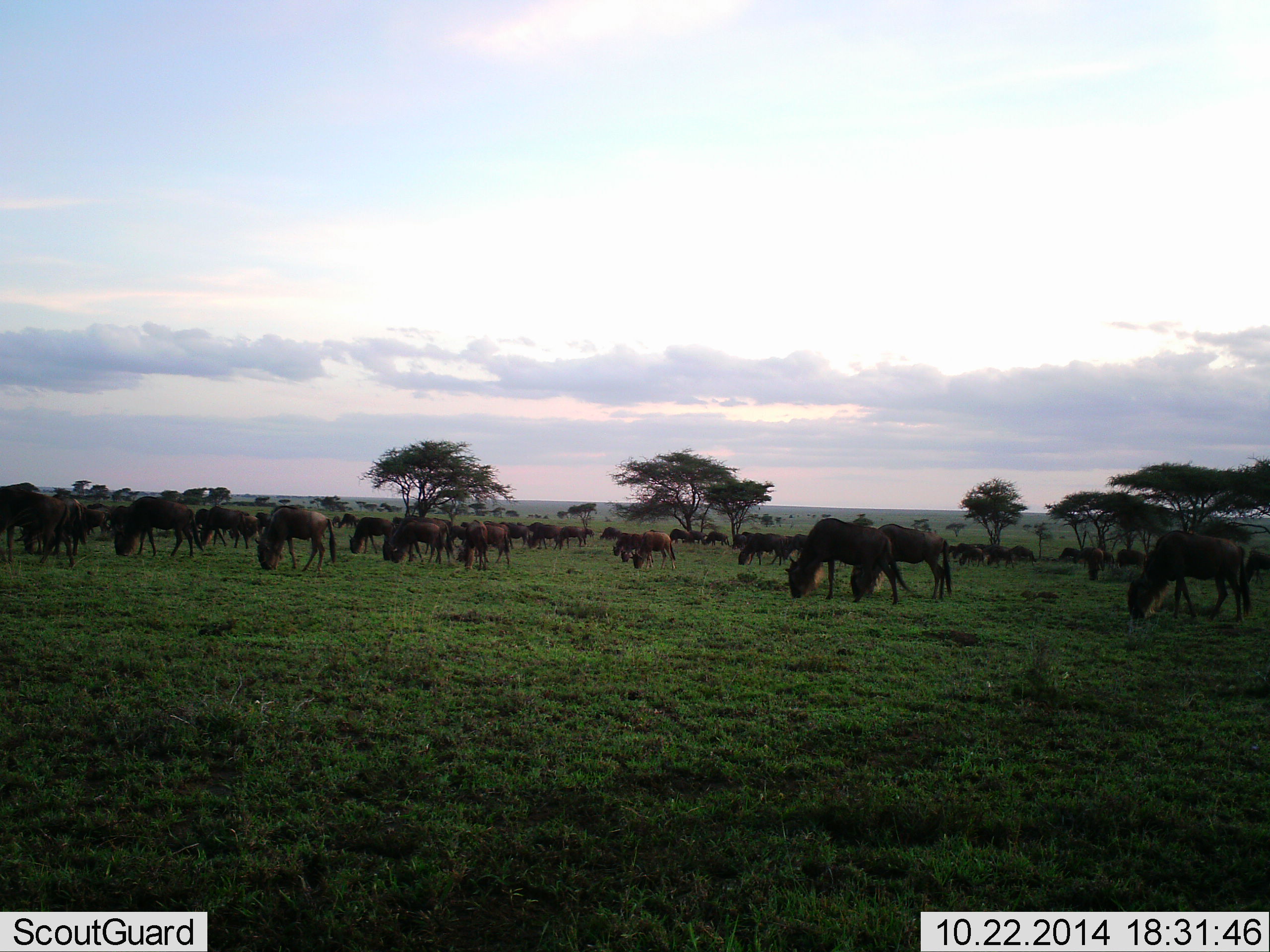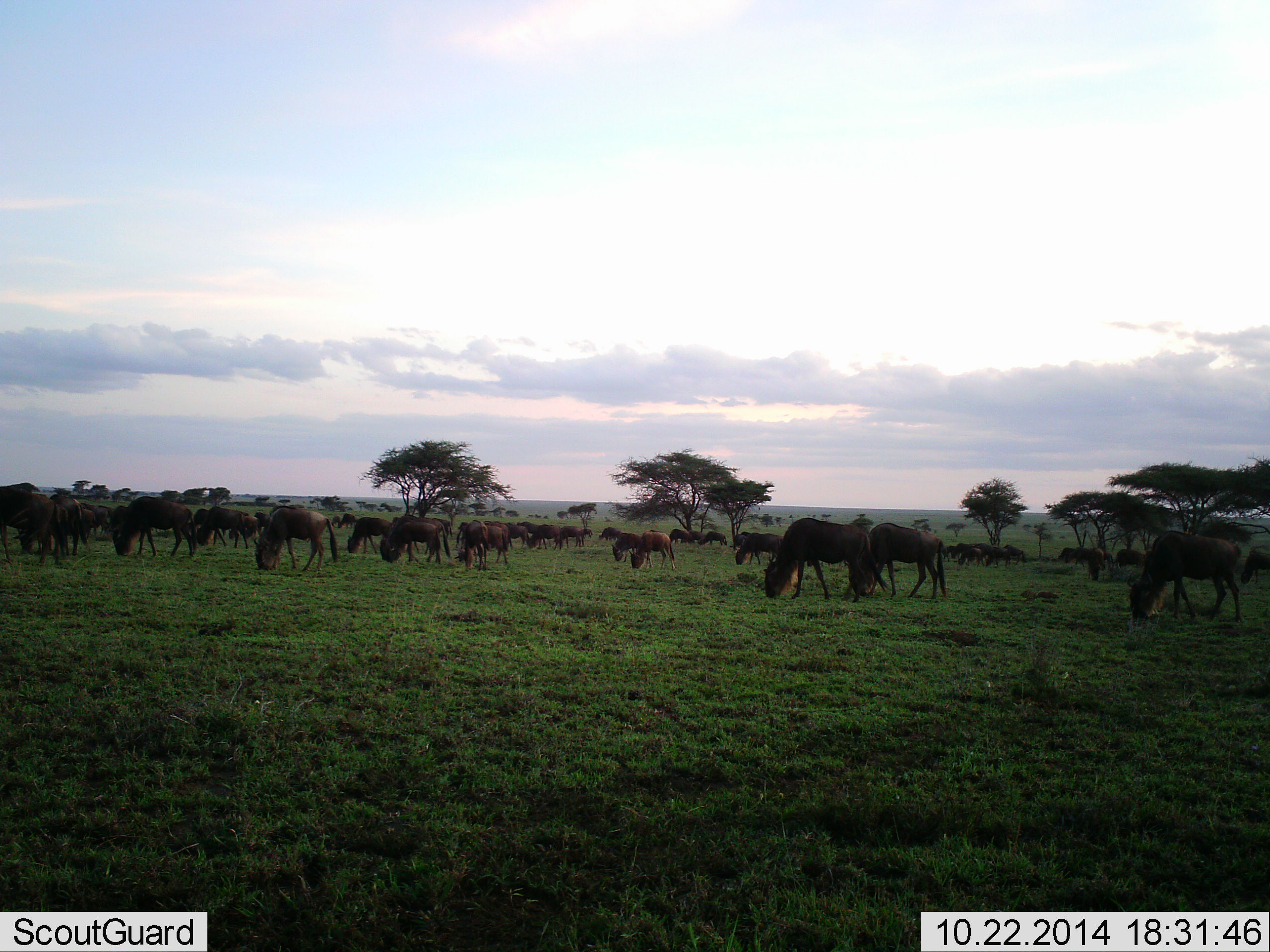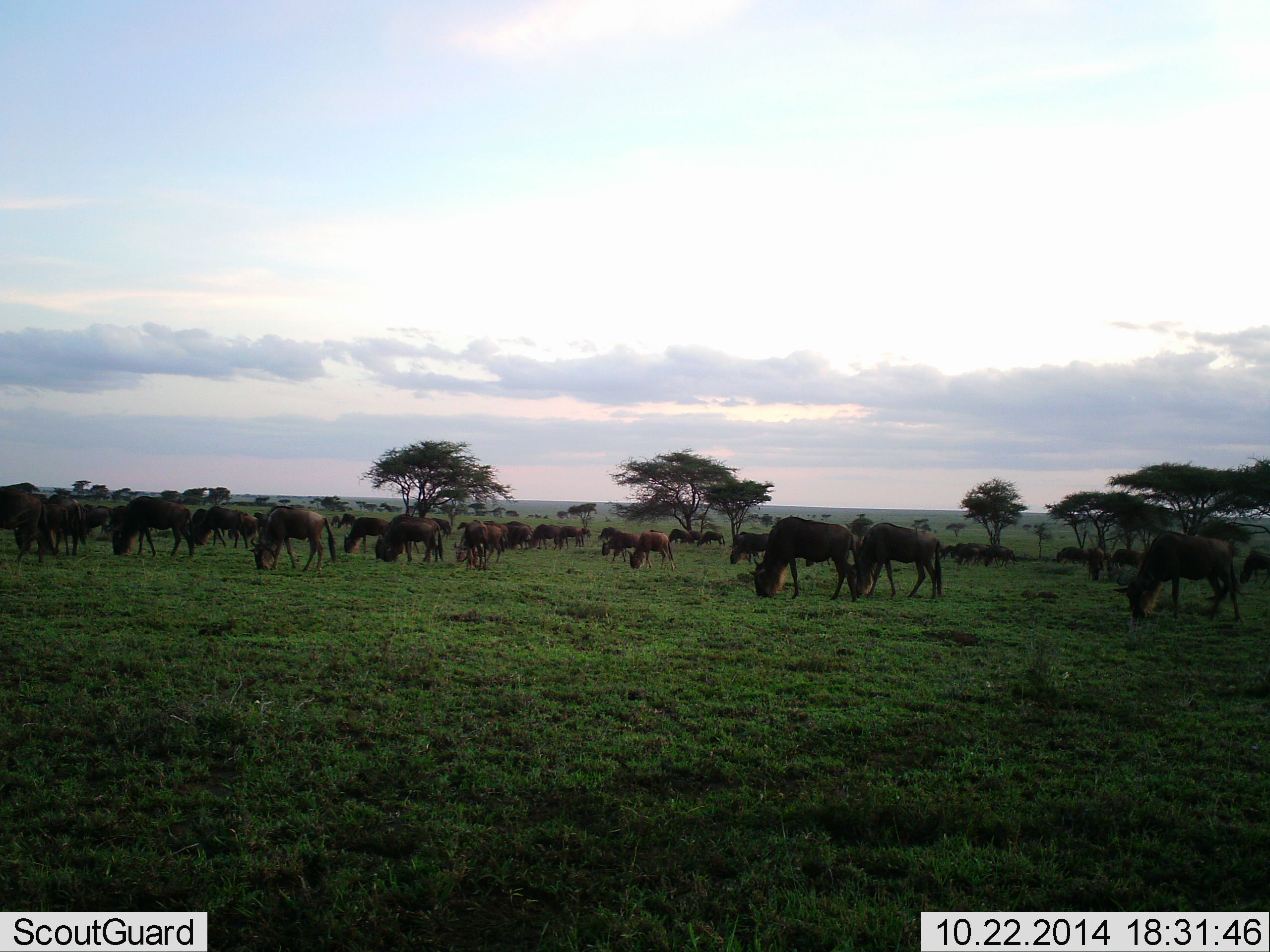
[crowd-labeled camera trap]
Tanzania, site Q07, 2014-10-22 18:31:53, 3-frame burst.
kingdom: Animalia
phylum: Chordata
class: Mammalia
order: Artiodactyla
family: Bovidae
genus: Connochaetes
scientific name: Connochaetes taurinus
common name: blue wildebeest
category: wildebeest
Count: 11-50.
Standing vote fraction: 40%.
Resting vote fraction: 0%.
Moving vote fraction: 30%.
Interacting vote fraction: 0%.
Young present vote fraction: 0%.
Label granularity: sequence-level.